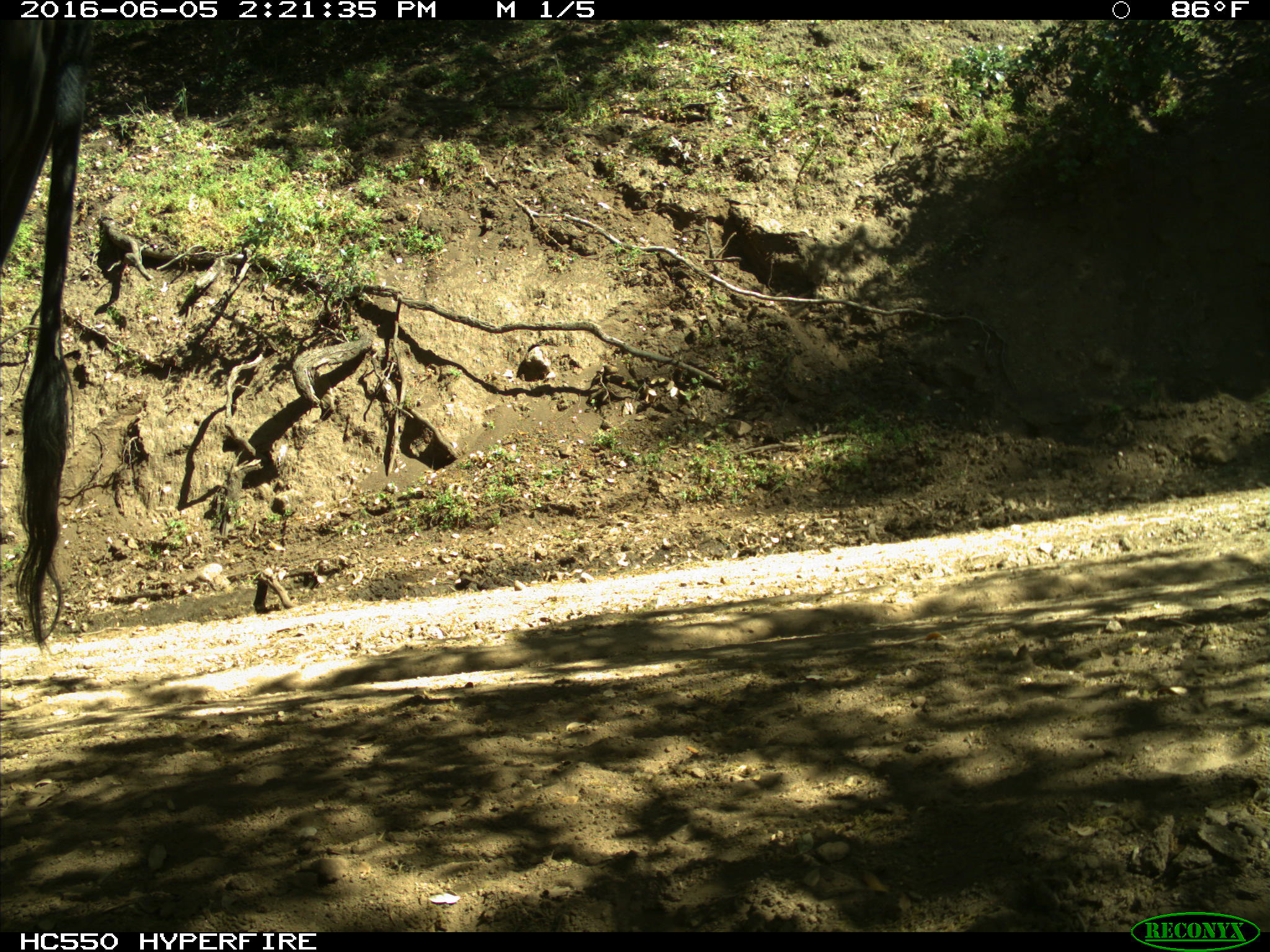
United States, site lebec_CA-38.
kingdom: Animalia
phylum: Chordata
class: Mammalia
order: Artiodactyla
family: Bovidae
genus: Bos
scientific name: Bos taurus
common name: domestic cow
Bos taurus (domestic cow).